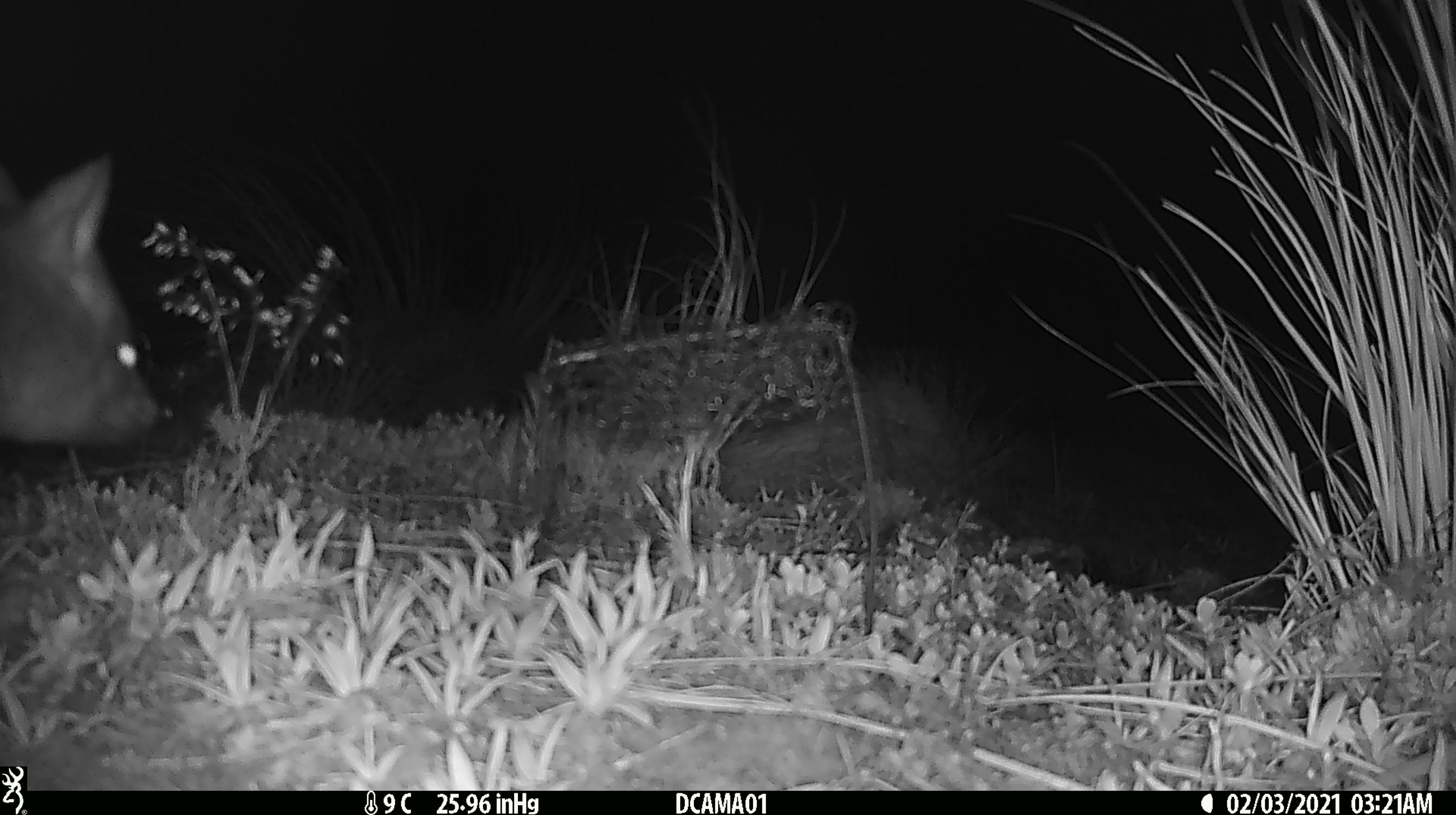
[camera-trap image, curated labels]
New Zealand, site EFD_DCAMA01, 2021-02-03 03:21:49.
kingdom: Animalia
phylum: Chordata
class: Mammalia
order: Diprotodontia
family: Phalangeridae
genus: Trichosurus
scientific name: Trichosurus vulpecula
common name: common brushtail possum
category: possum